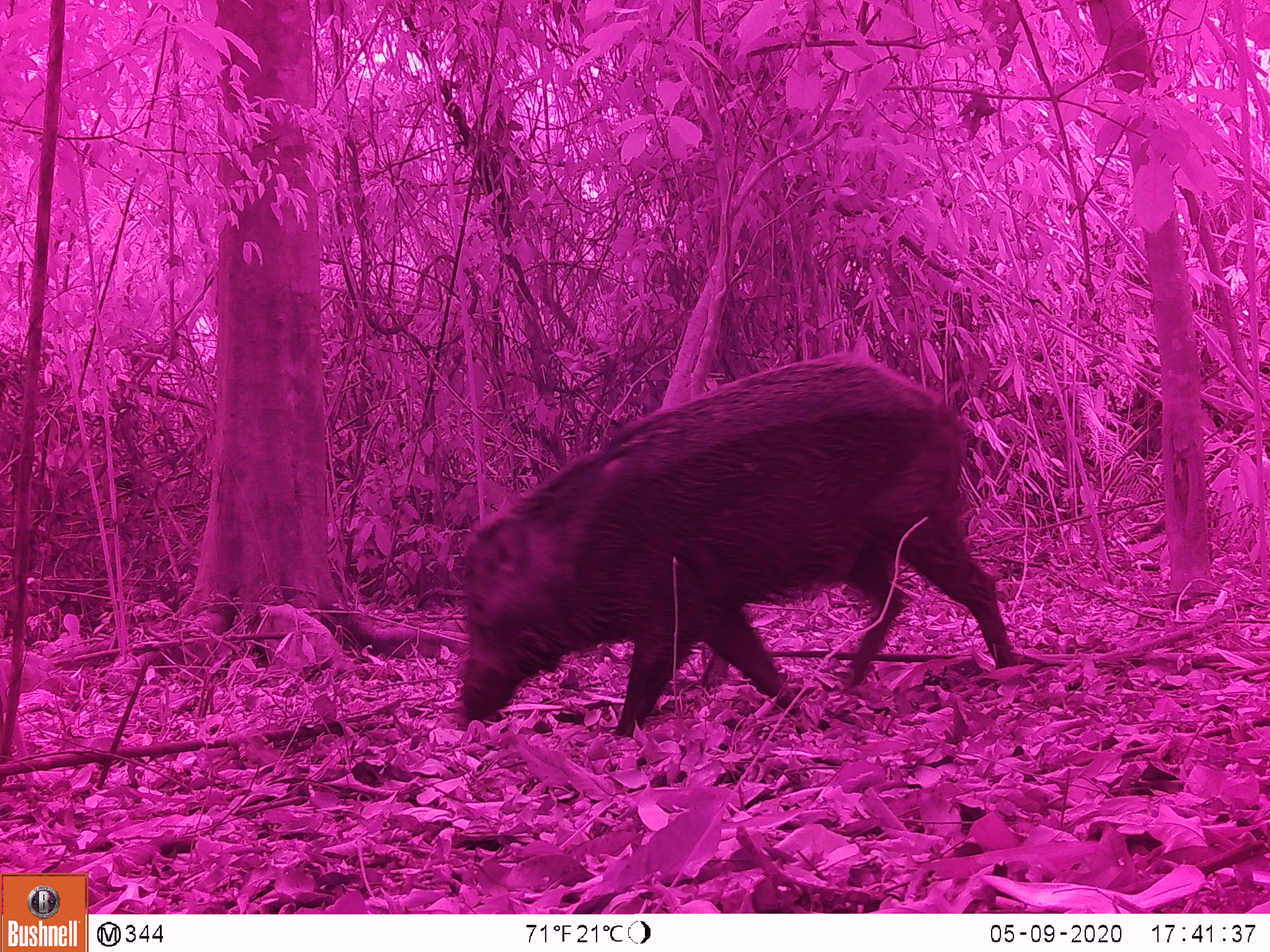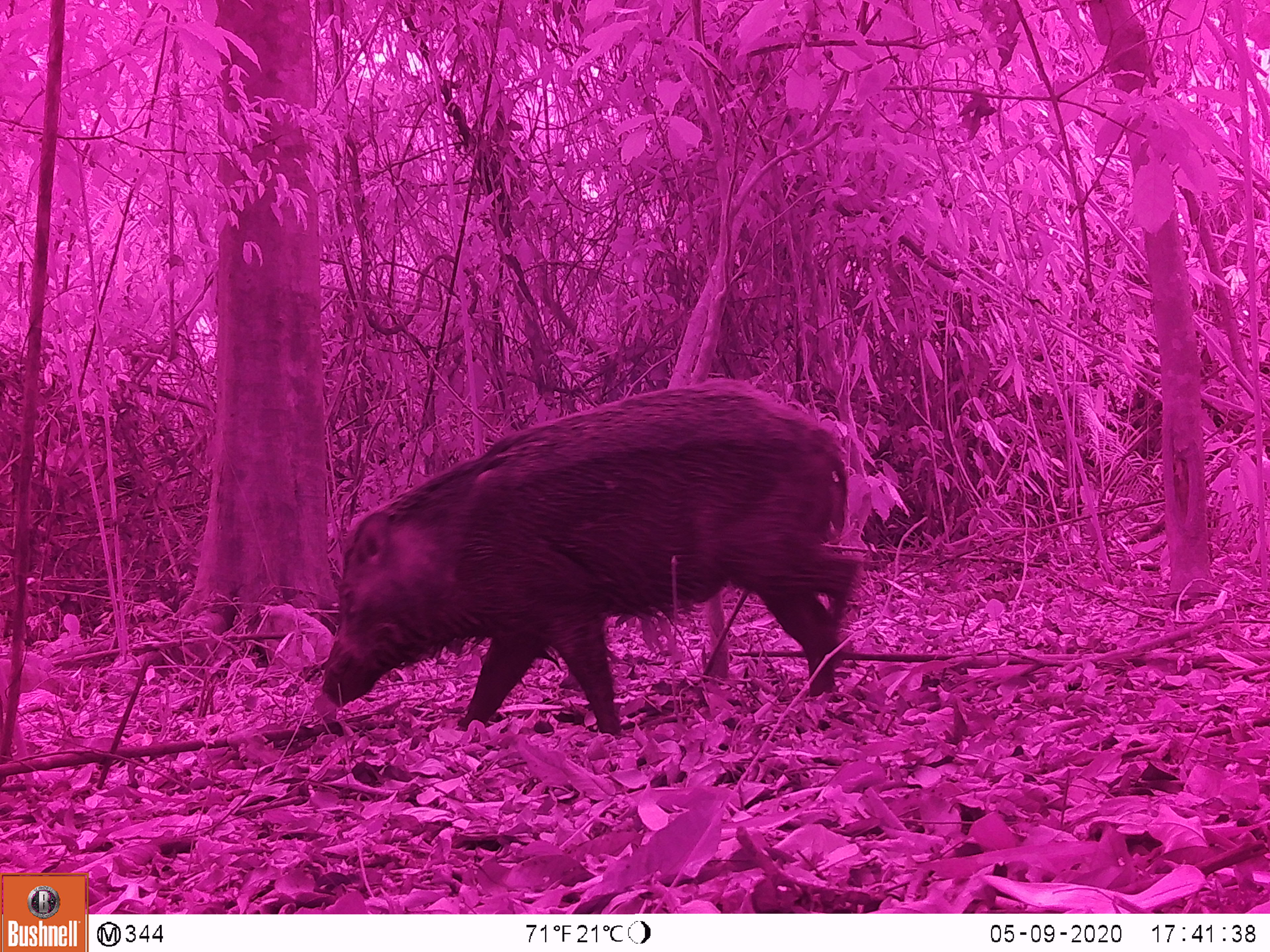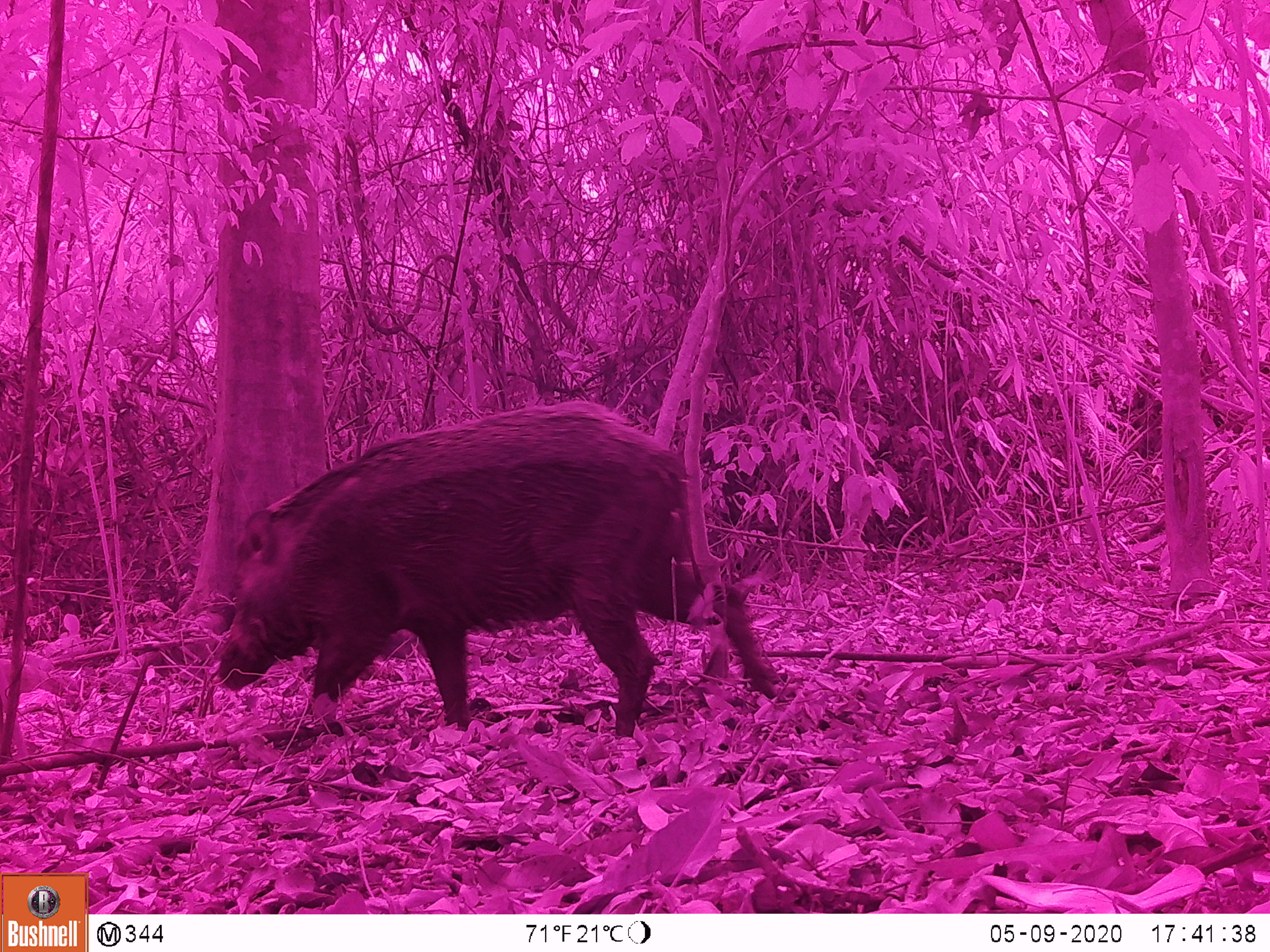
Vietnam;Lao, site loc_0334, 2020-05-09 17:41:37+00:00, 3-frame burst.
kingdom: Animalia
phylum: Chordata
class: Mammalia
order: Artiodactyla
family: Suidae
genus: Sus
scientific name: Sus scrofa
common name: eurasian wild pig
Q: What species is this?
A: Eurasian wild pig (Sus scrofa).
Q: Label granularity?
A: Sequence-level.